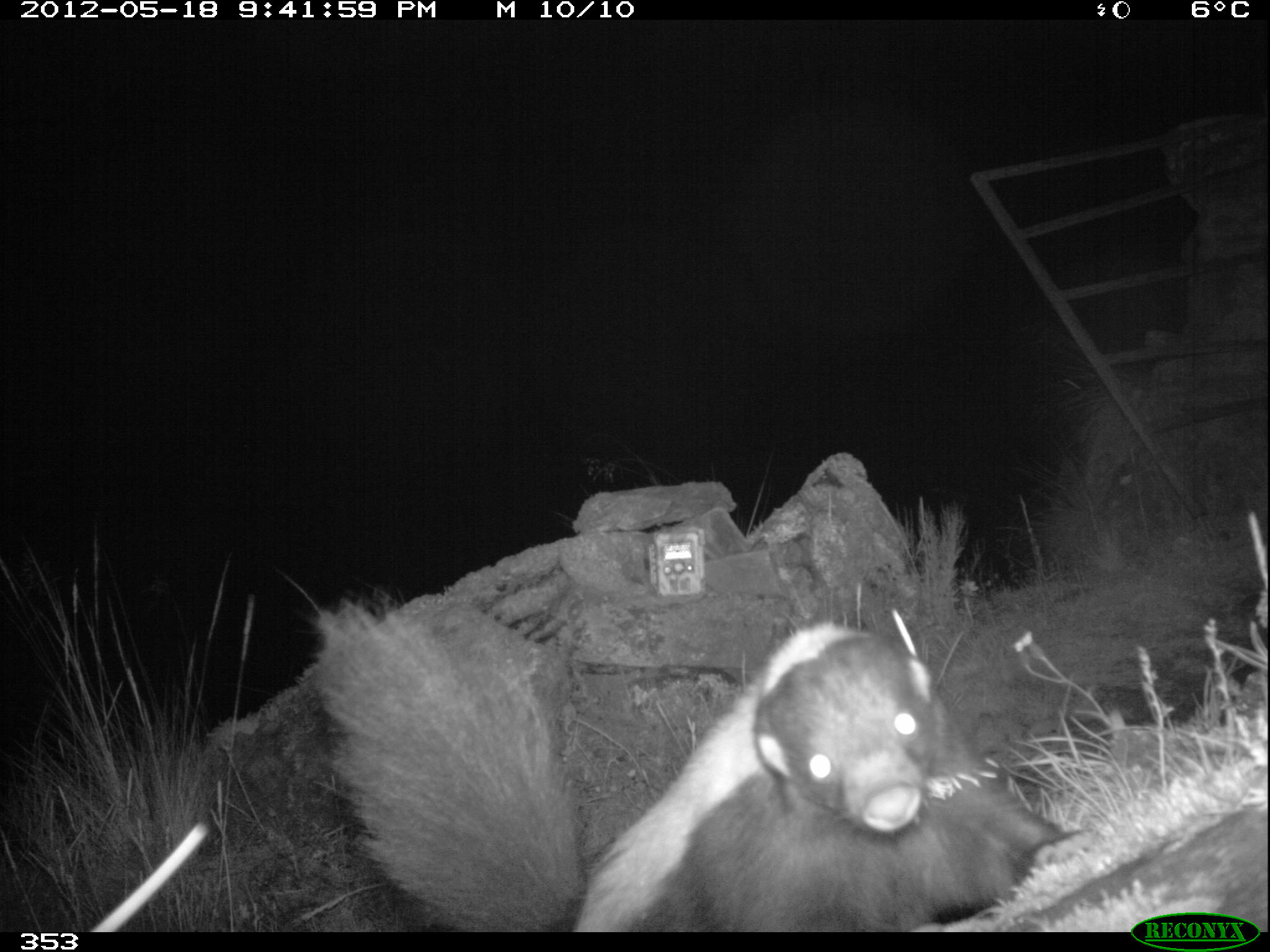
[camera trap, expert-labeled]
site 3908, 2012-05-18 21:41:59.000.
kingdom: Animalia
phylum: Chordata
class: Mammalia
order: Carnivora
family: Mephitidae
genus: Conepatus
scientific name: Conepatus chinga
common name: molina's hog-nosed skunk